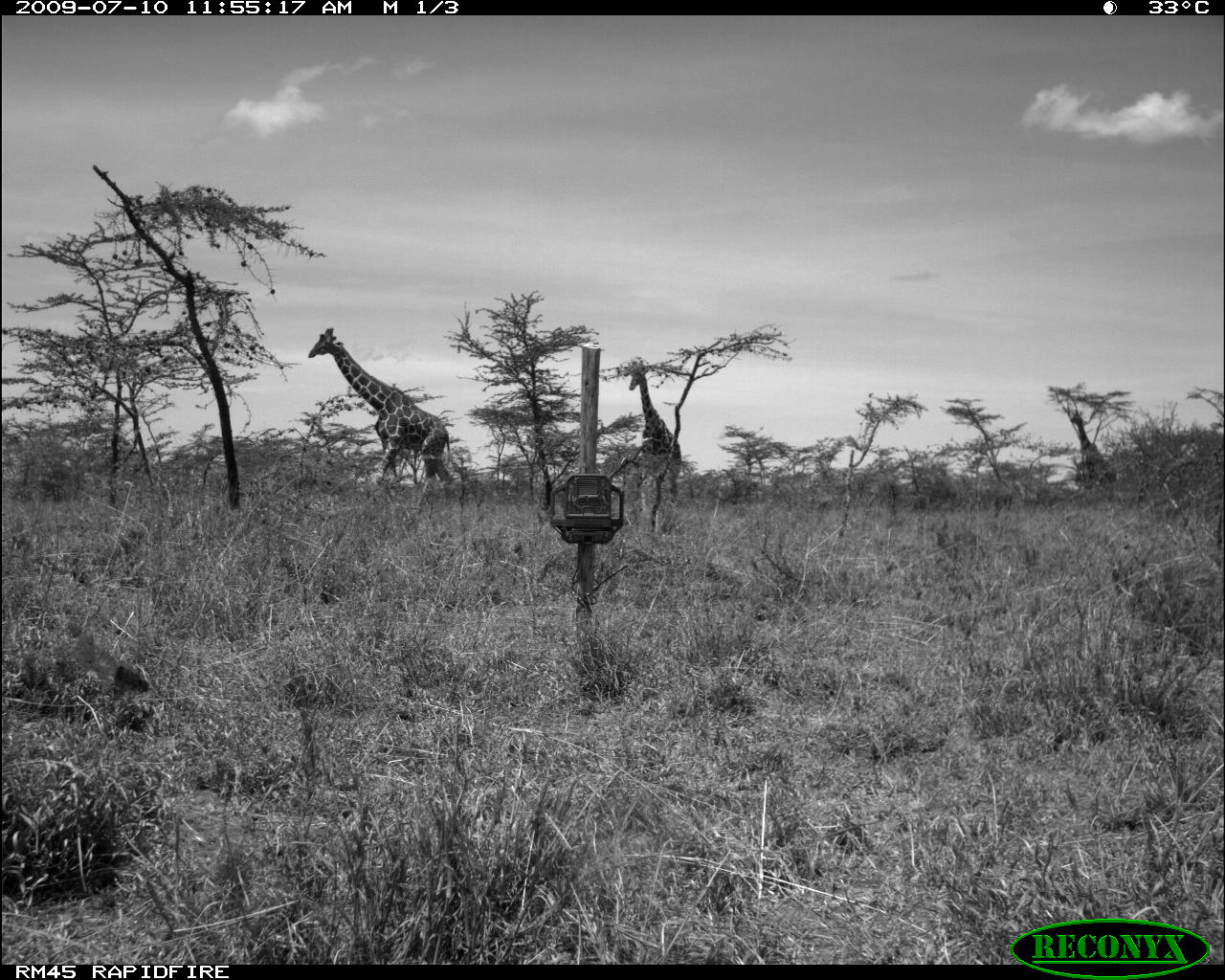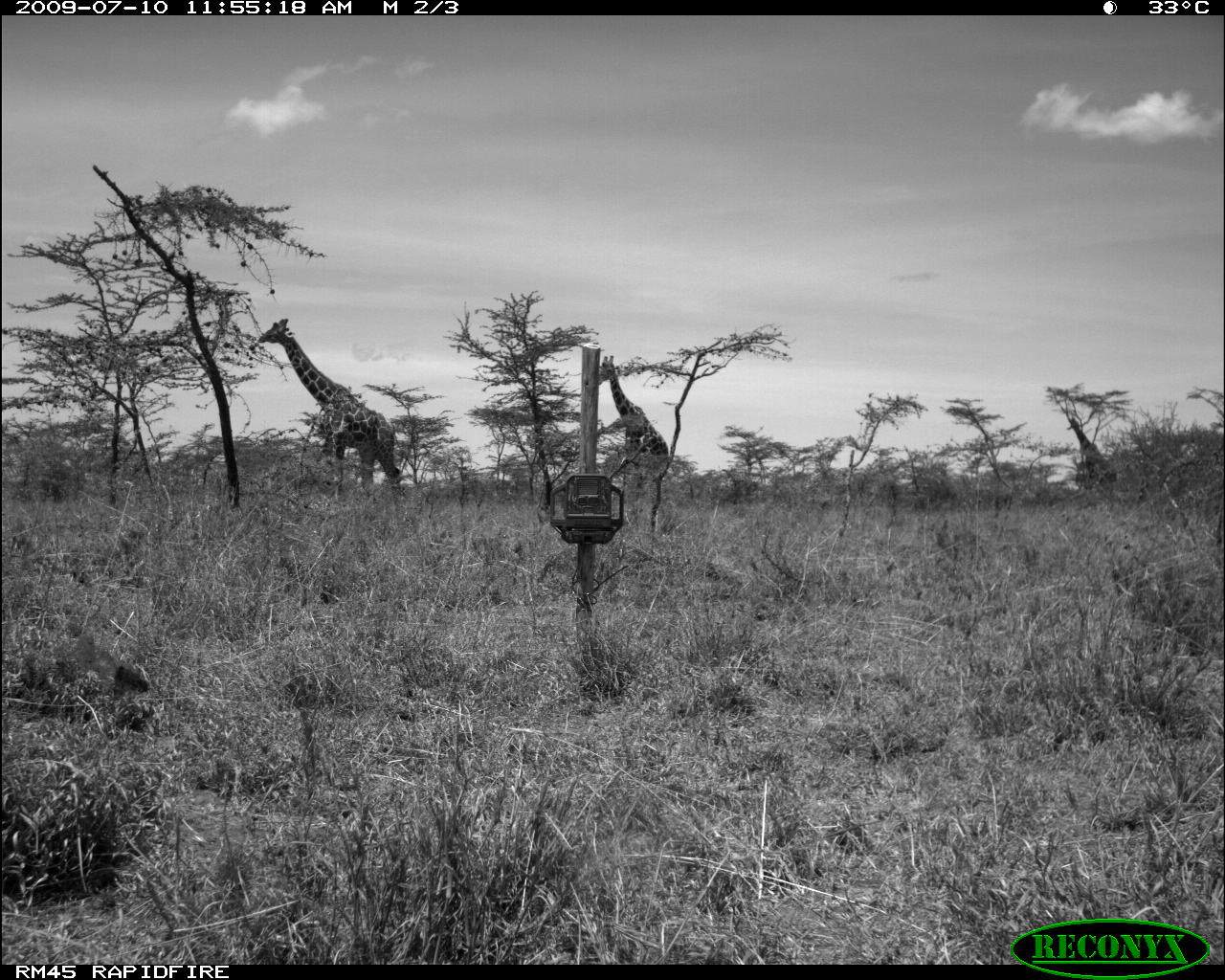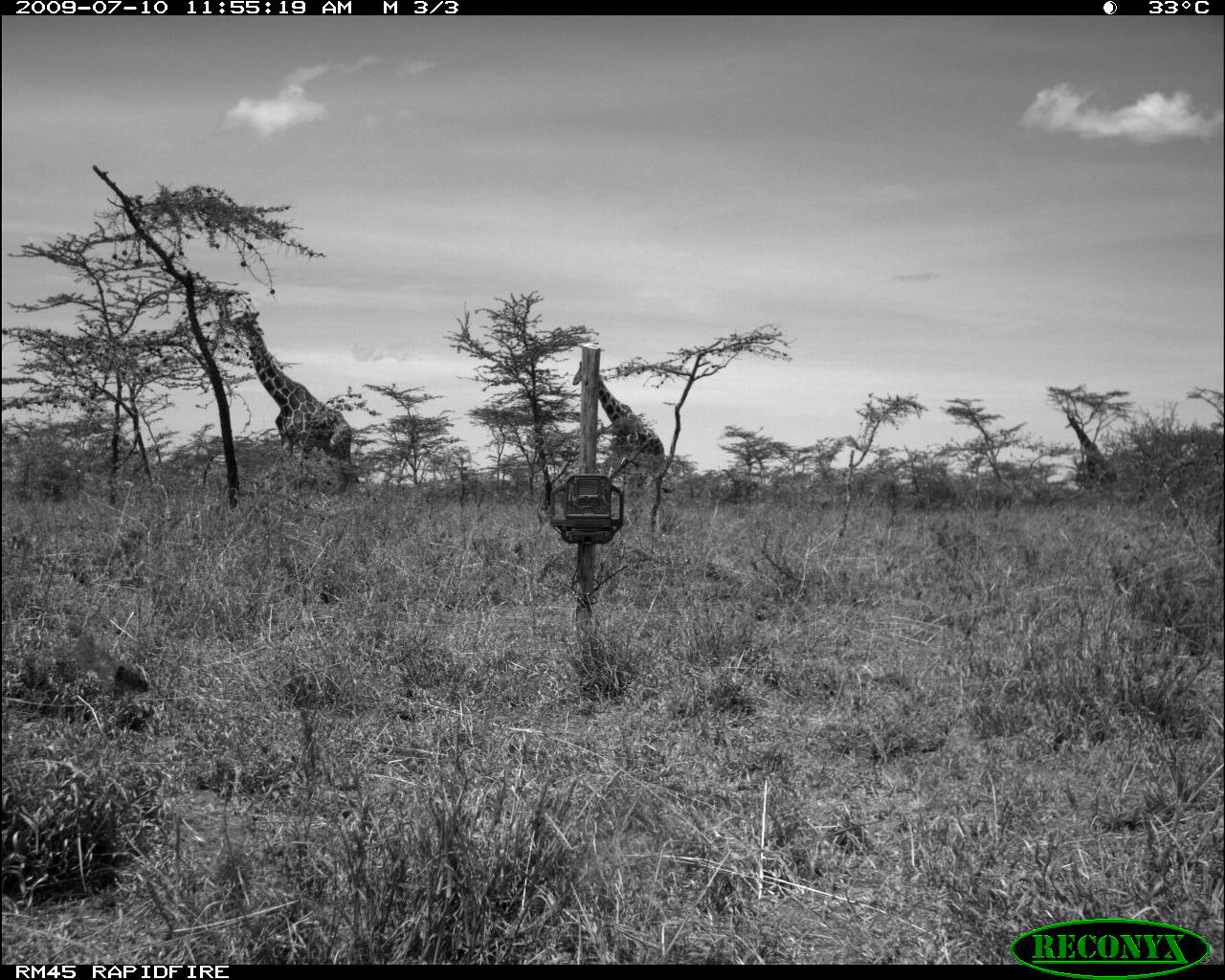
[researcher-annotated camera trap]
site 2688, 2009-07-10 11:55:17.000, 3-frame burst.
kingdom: Animalia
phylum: Chordata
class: Mammalia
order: Artiodactyla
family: Giraffidae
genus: Giraffa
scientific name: Giraffa camelopardalis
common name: giraffe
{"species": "Giraffa camelopardalis (giraffe)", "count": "3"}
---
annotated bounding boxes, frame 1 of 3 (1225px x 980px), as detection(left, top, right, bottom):
giraffa camelopardalis: detection(306, 327, 460, 514); detection(628, 360, 682, 514); detection(1069, 409, 1106, 475)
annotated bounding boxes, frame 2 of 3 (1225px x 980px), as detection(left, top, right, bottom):
giraffa camelopardalis: detection(257, 319, 405, 505); detection(598, 355, 670, 500); detection(1067, 416, 1115, 486)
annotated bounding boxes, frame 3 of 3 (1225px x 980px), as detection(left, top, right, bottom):
giraffa camelopardalis: detection(227, 304, 361, 498); detection(571, 357, 666, 513)